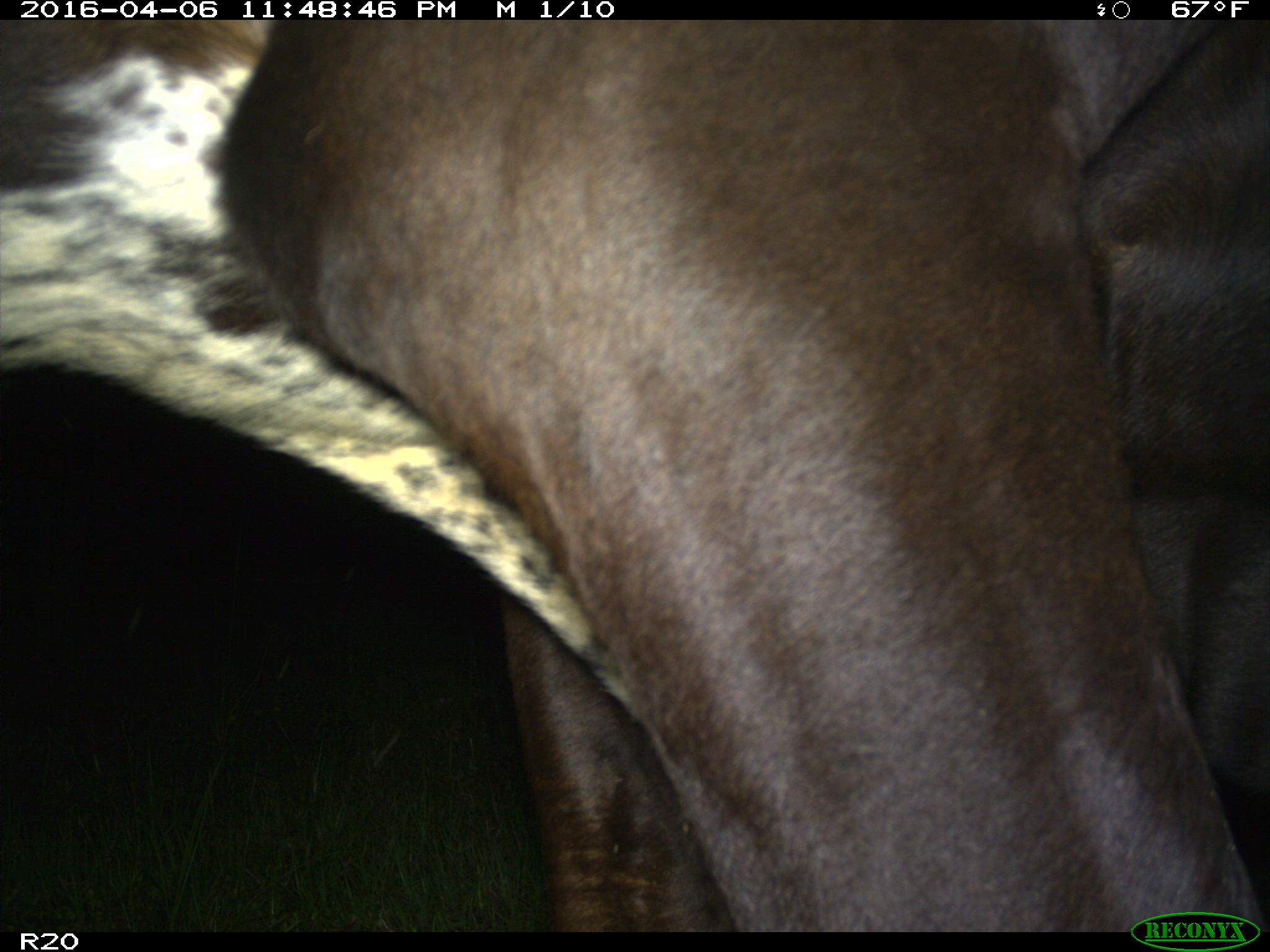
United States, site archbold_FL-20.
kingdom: Animalia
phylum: Chordata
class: Mammalia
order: Artiodactyla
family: Bovidae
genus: Bos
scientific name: Bos taurus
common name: domestic cow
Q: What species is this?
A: Bos taurus (domestic cow).